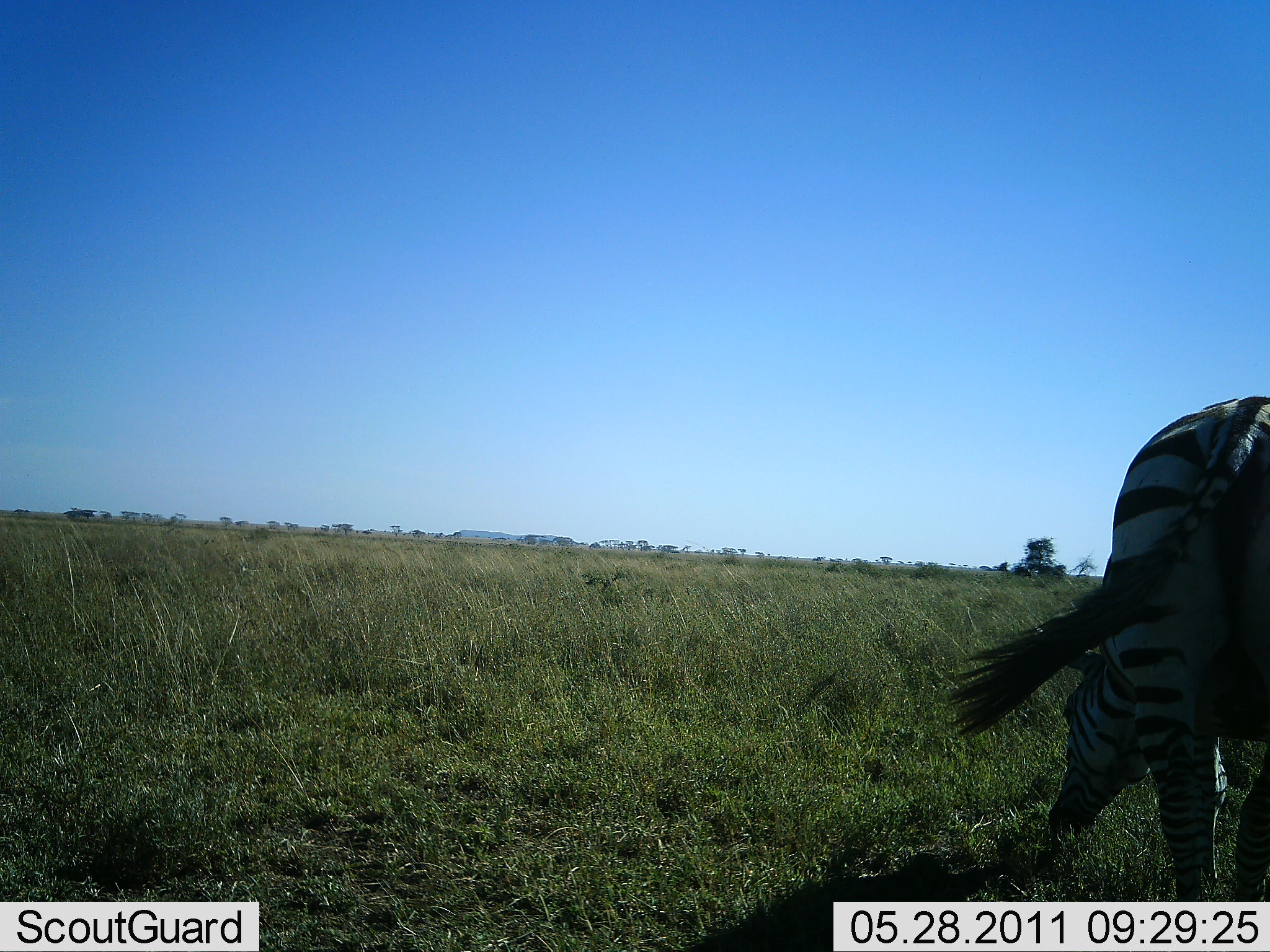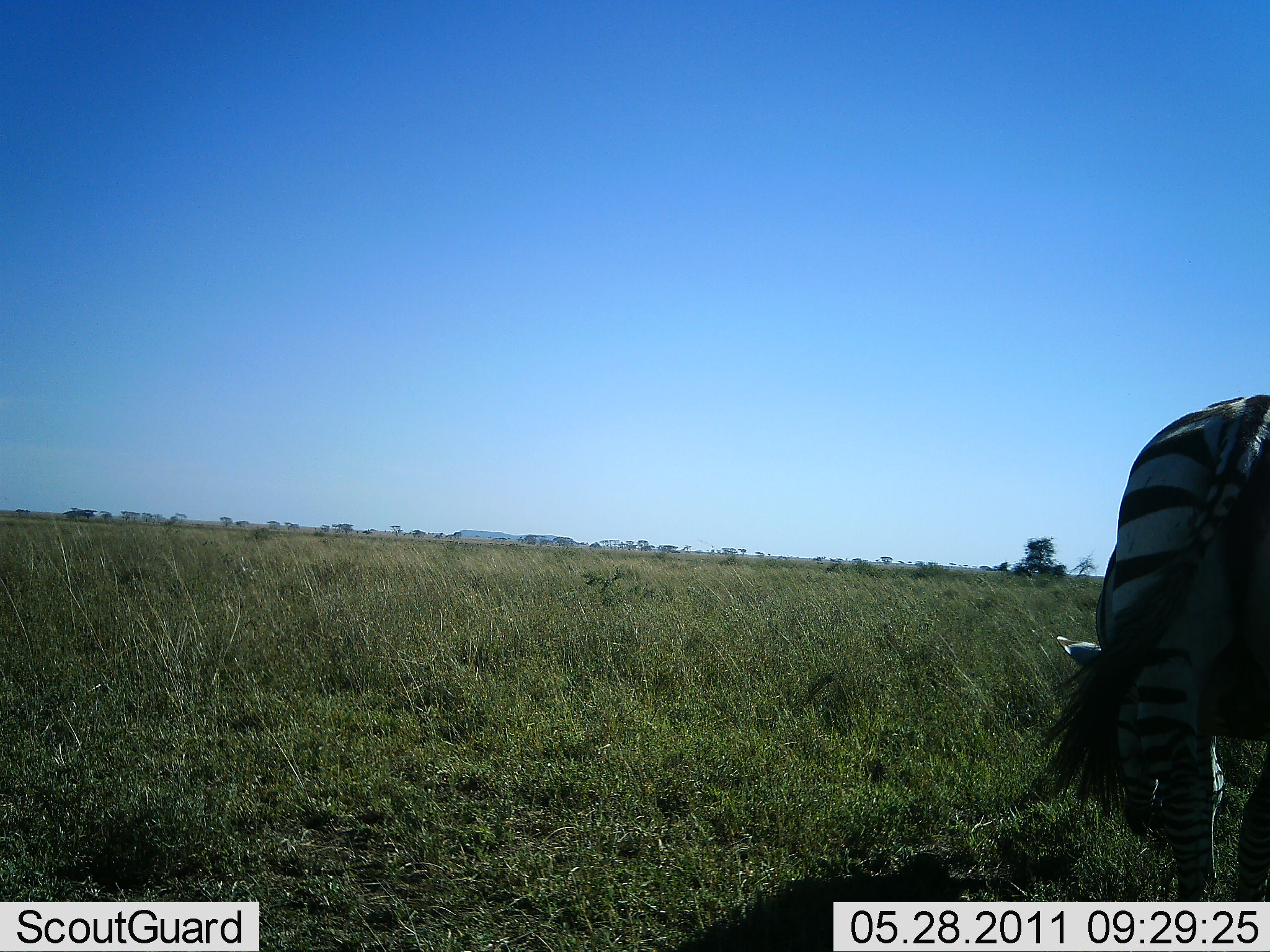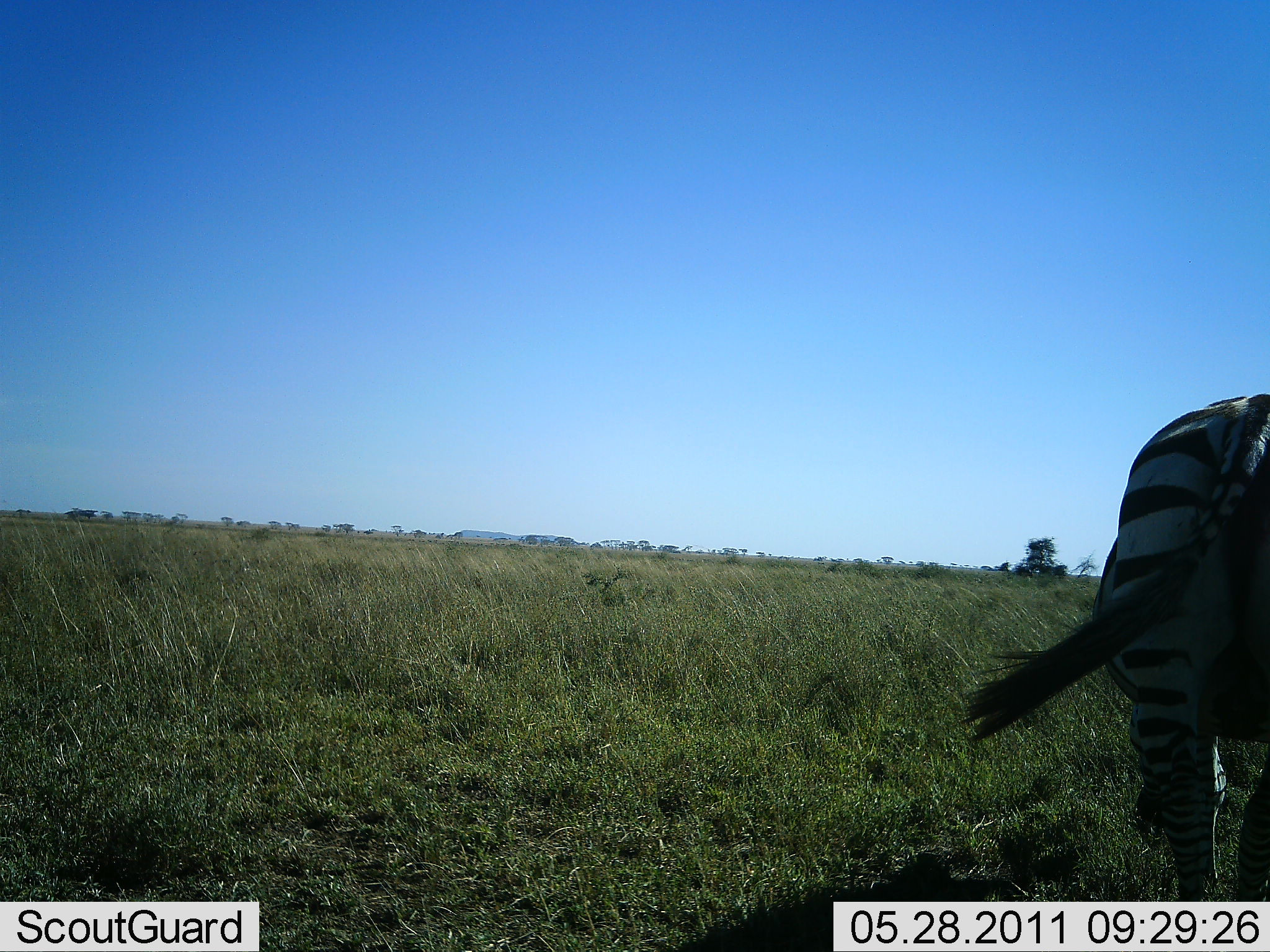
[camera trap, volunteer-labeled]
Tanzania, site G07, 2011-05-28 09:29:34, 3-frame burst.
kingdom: Animalia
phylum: Chordata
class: Mammalia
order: Perissodactyla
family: Equidae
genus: Equus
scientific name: Equus quagga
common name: plains zebra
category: zebra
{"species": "zebra (plains zebra) (Equus quagga)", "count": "1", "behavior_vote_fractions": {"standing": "9%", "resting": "0%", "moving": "0%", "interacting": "0%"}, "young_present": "0%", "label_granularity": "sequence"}